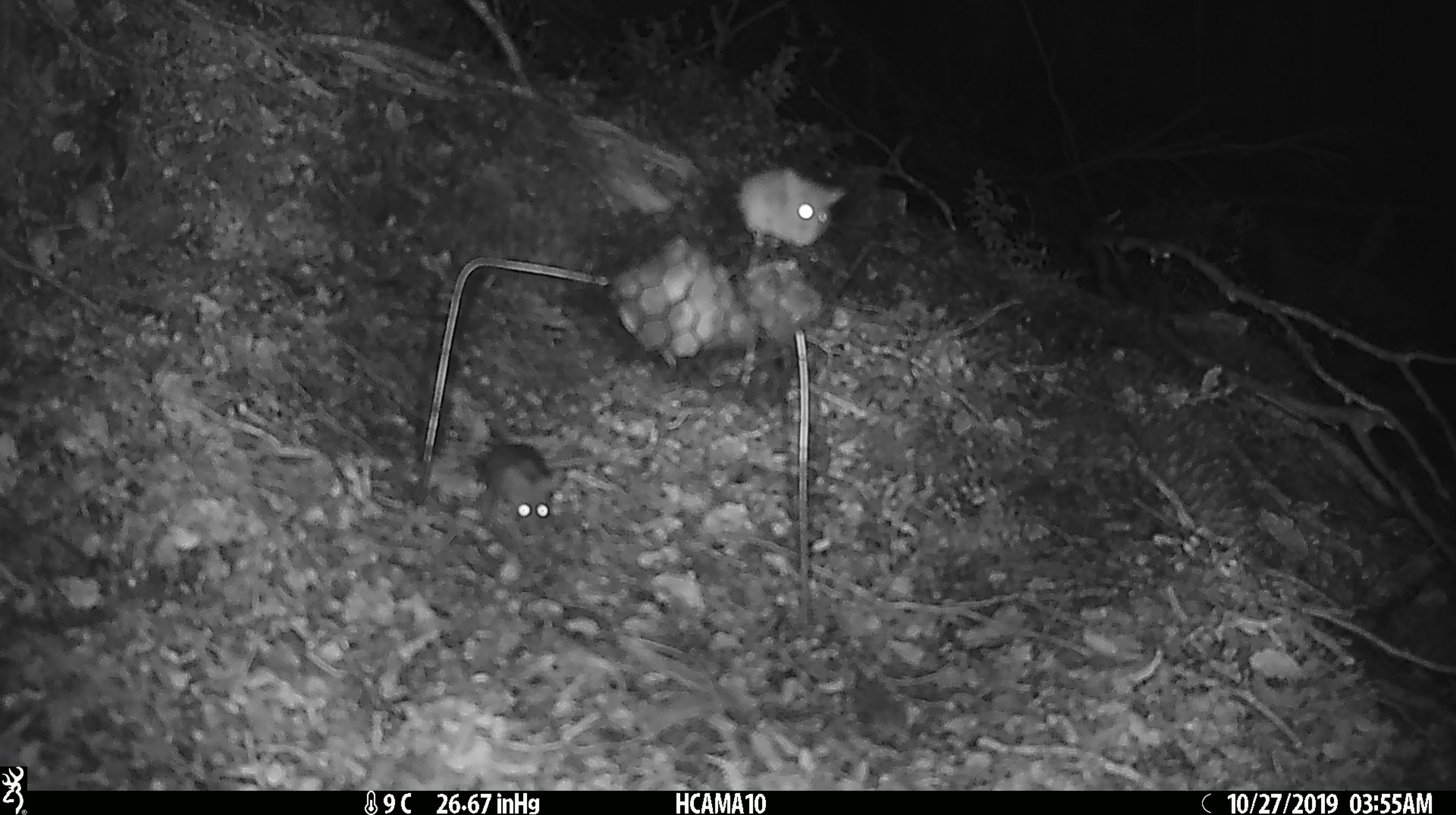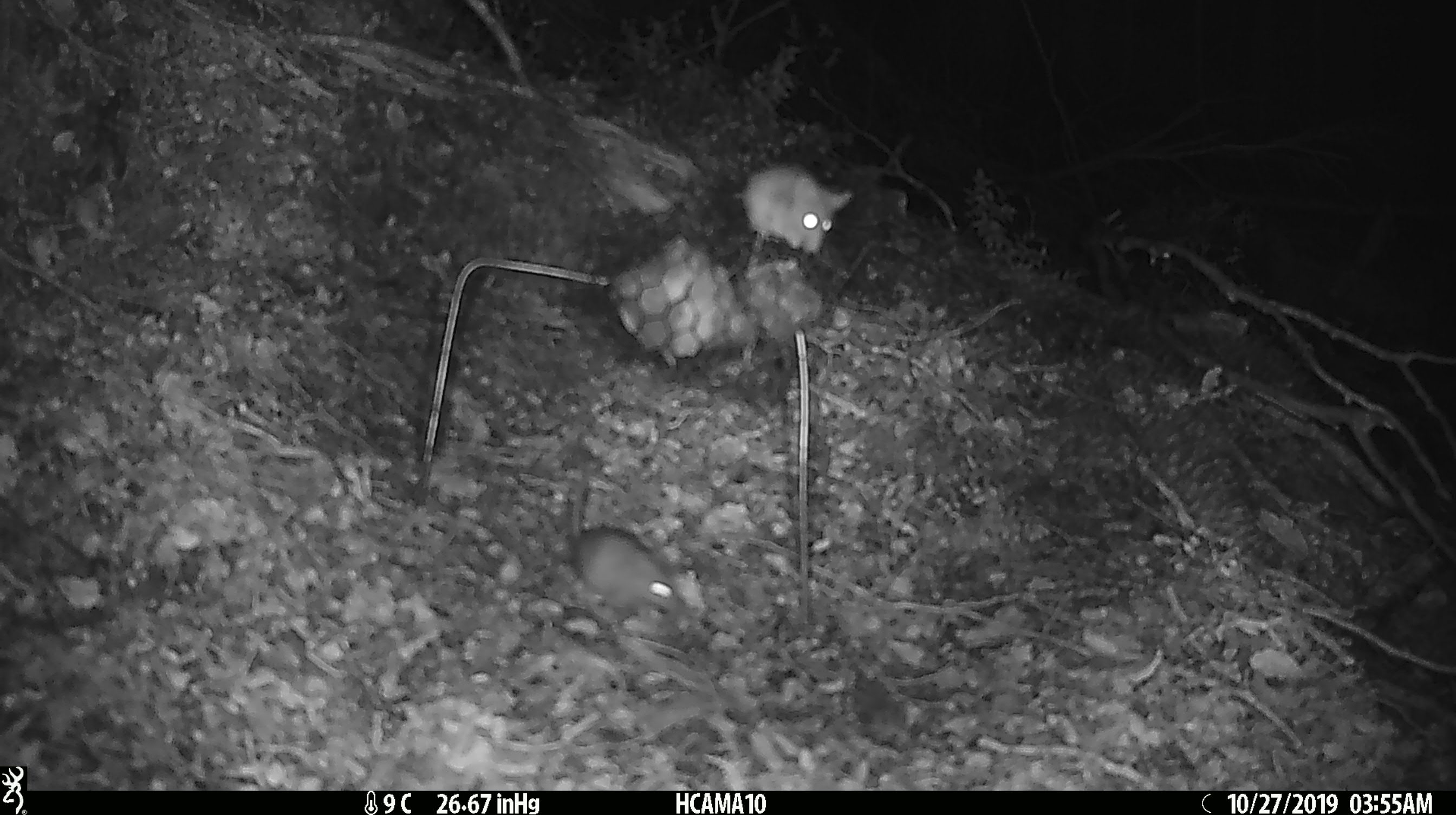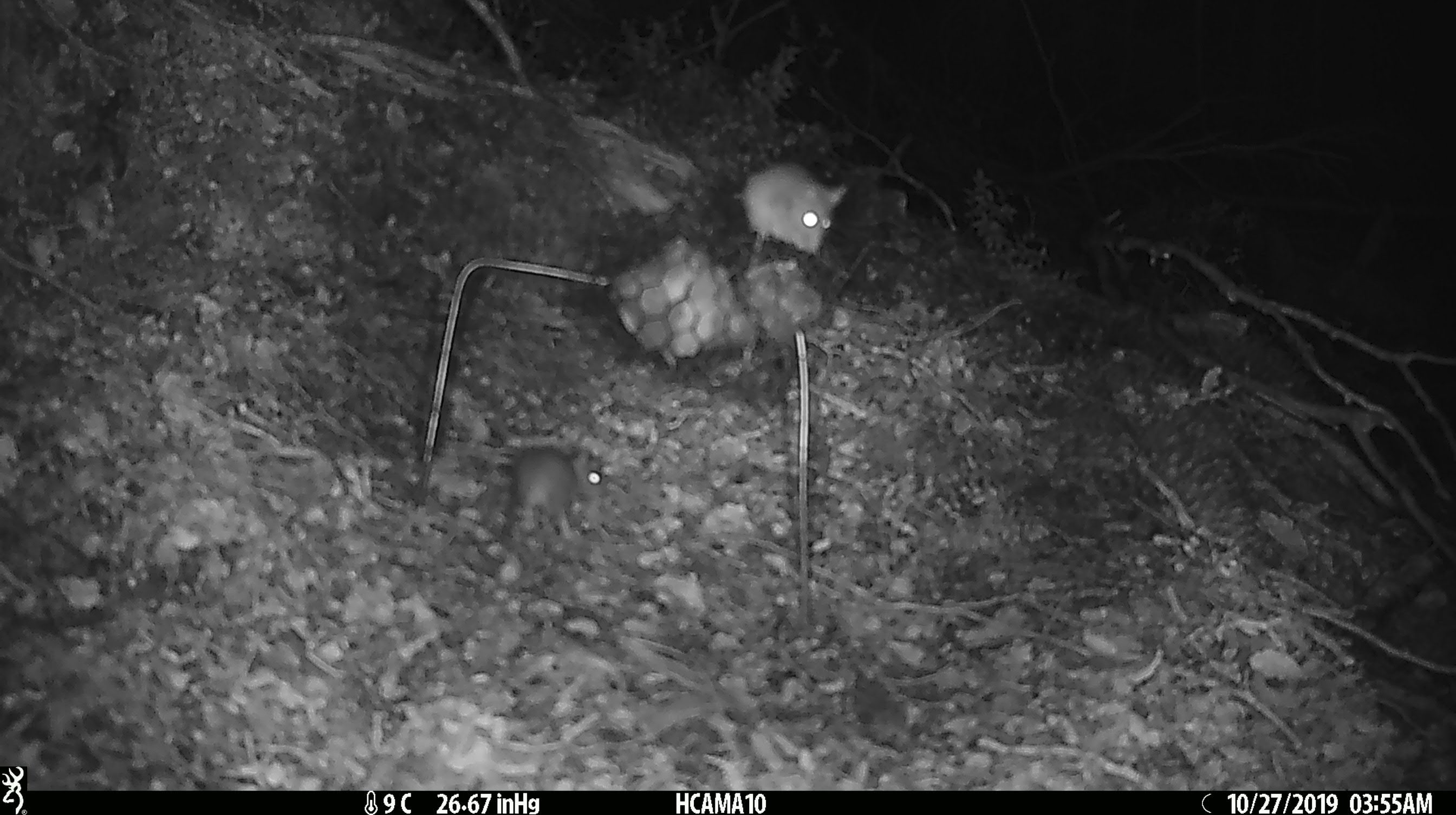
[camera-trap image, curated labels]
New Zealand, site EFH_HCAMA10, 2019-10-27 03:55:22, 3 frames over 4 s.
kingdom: Animalia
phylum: Chordata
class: Mammalia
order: Rodentia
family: Muridae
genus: Mus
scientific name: Mus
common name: mouse